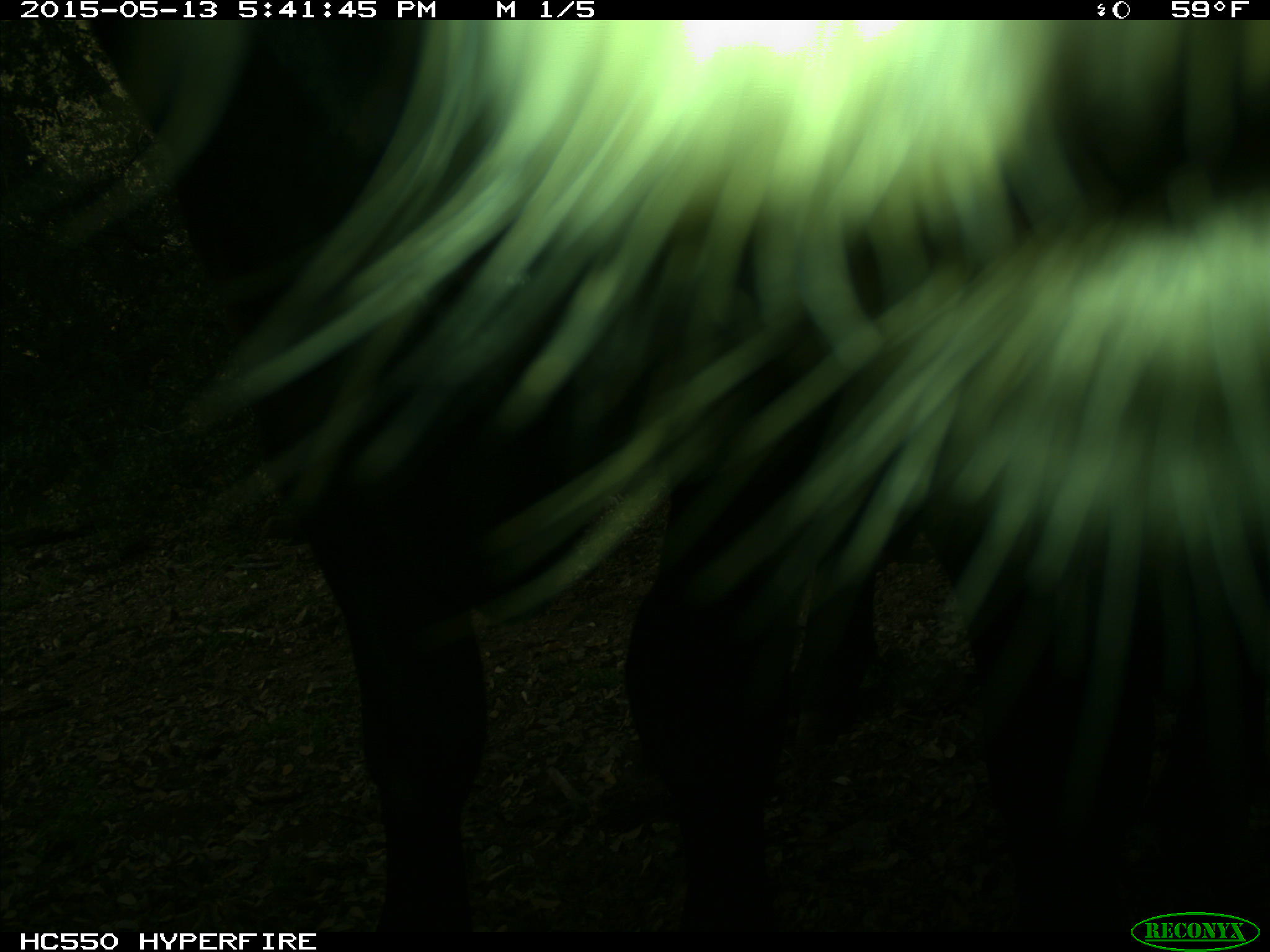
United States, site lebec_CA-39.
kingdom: Animalia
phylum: Chordata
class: Mammalia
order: Artiodactyla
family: Bovidae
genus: Bos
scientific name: Bos taurus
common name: domestic cow